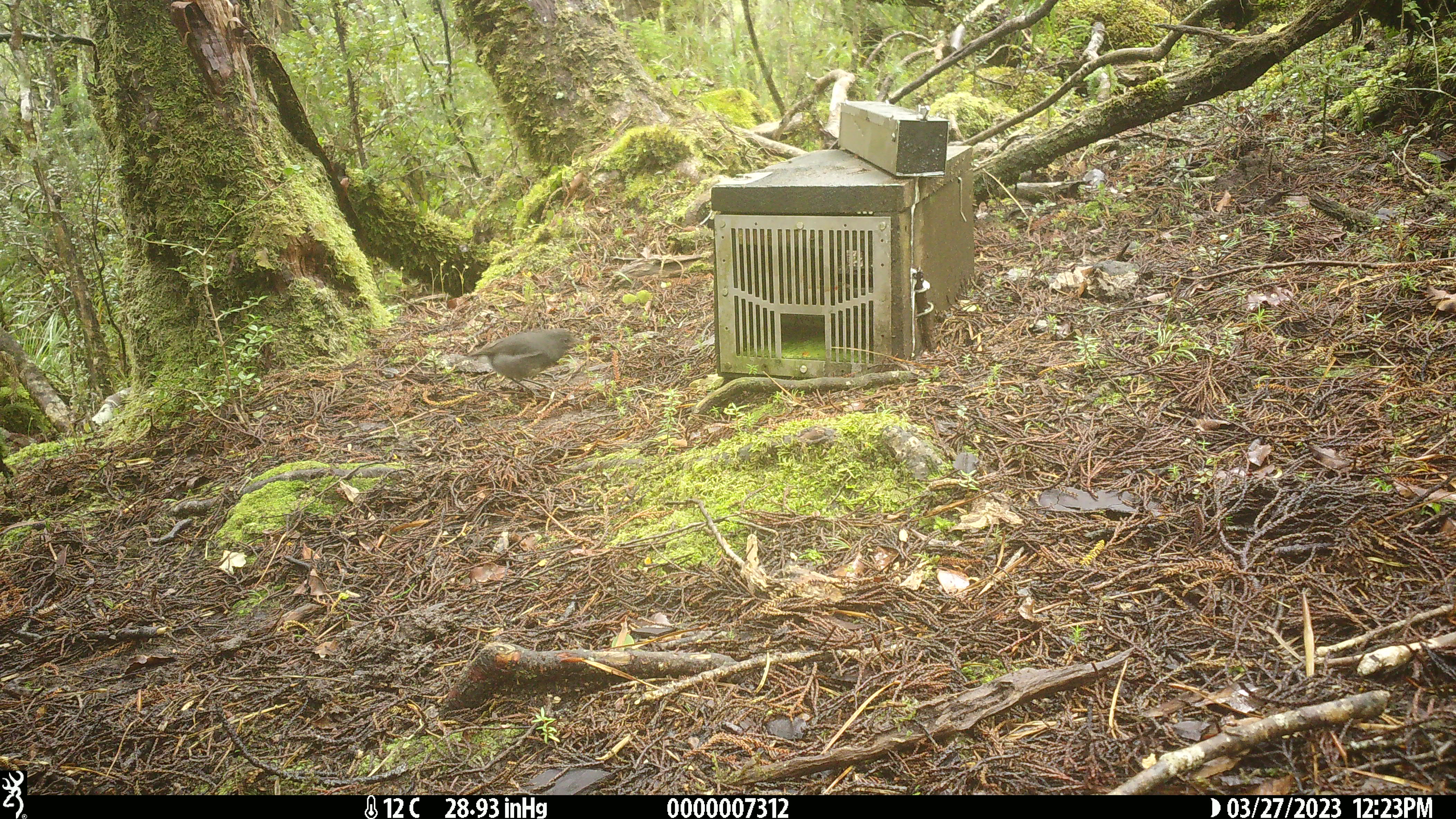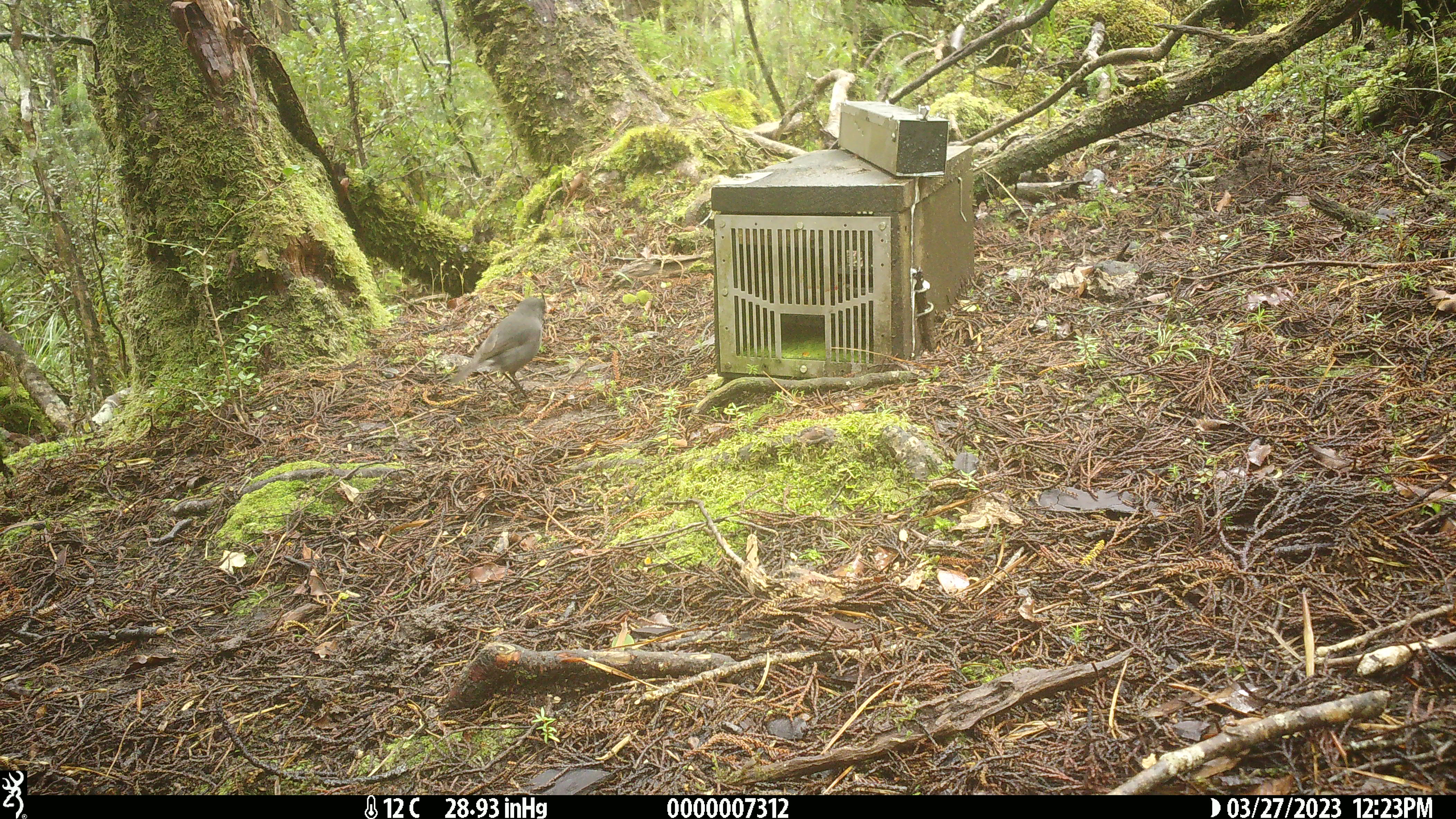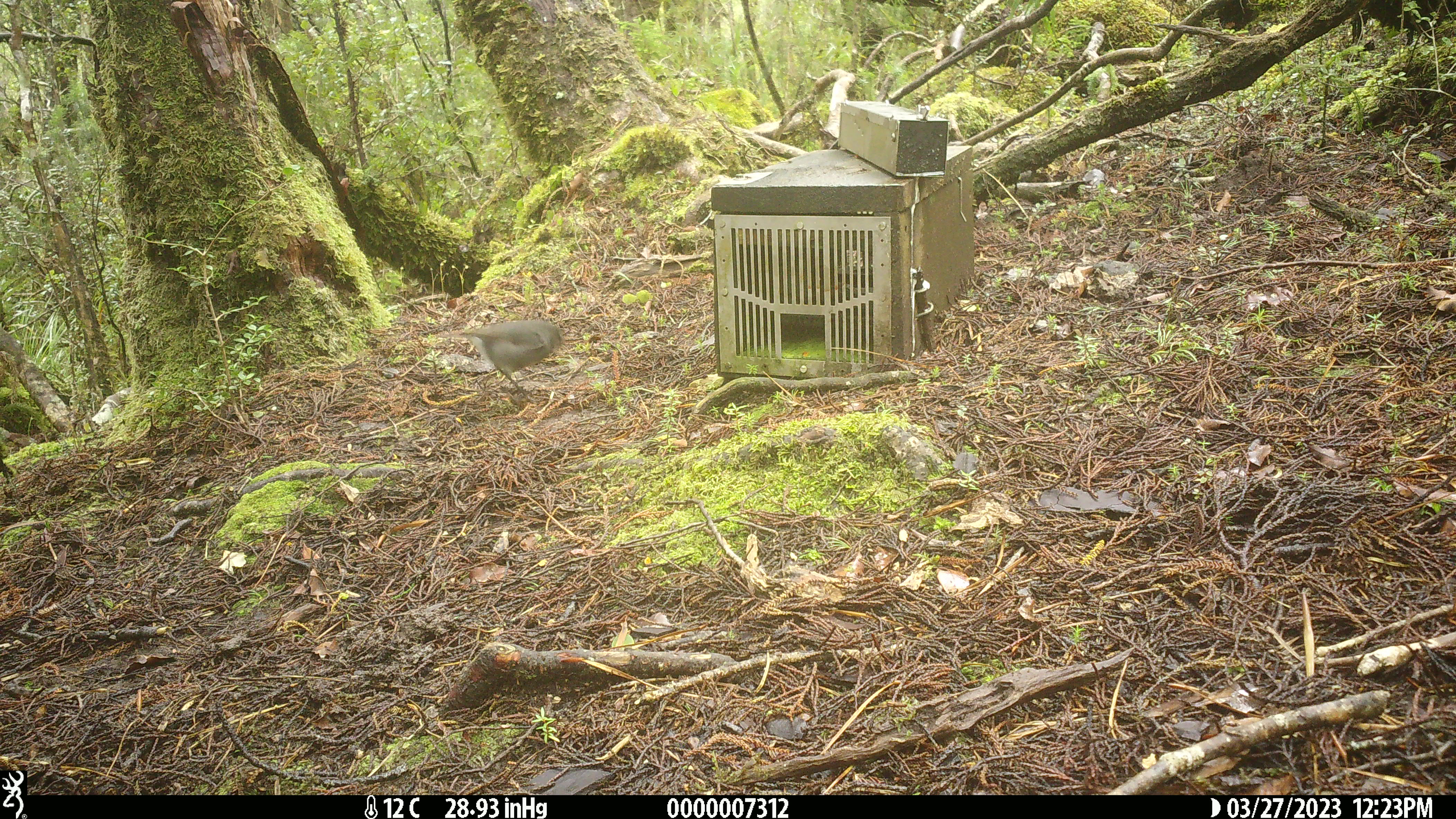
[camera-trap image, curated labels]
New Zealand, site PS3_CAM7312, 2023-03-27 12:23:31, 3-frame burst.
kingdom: Animalia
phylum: Chordata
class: Aves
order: Passeriformes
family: Petroicidae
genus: Petroica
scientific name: Petroica australis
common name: new zealand robin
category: robin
Robin (new zealand robin) (Petroica australis).